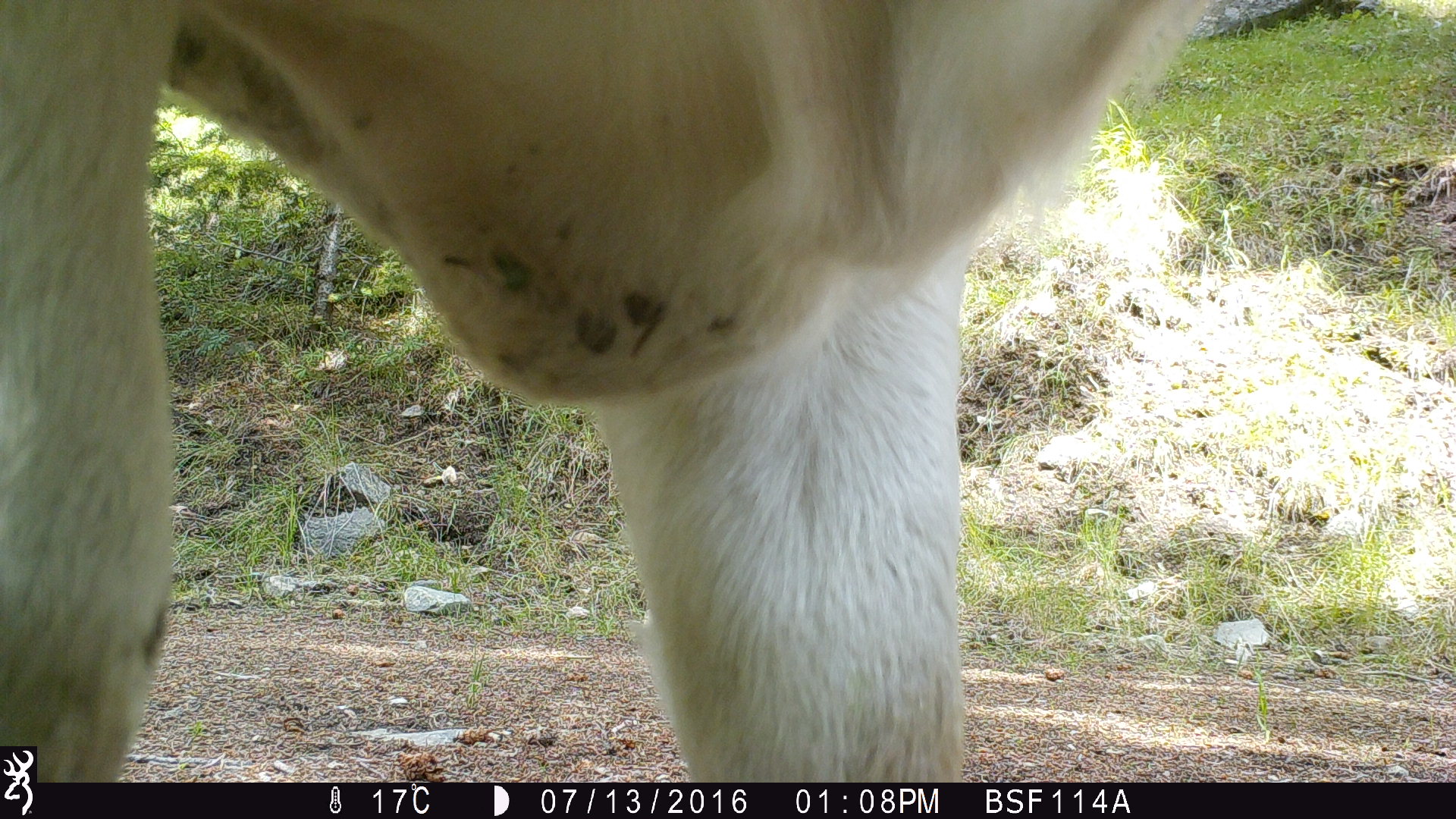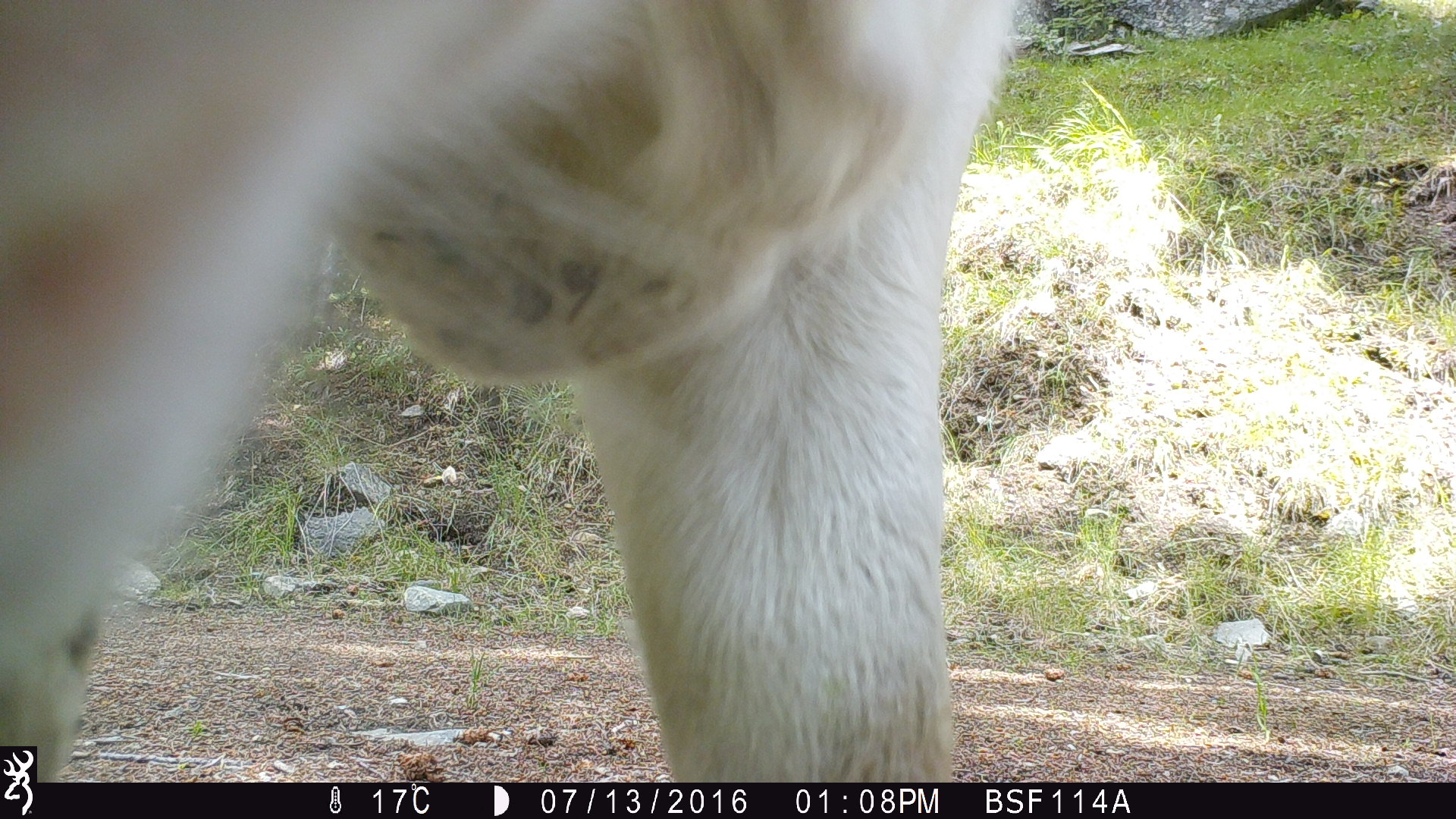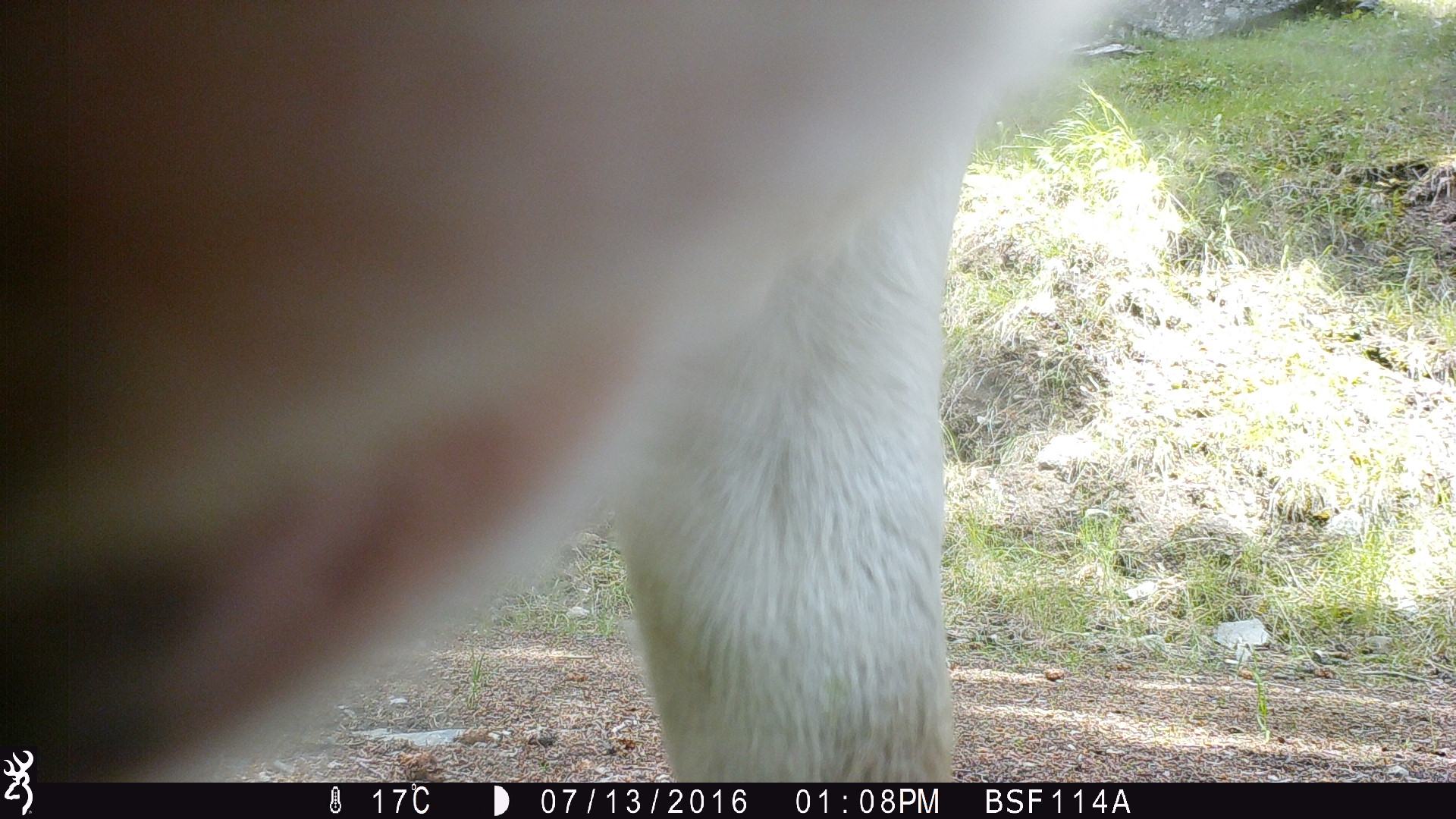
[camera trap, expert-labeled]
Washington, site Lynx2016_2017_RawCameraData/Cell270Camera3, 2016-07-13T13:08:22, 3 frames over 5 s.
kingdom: Animalia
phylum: Chordata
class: Mammalia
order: Artiodactyla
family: Bovidae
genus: Bos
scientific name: Bos taurus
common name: domestic cattle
Domestic cattle (Bos taurus). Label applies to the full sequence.